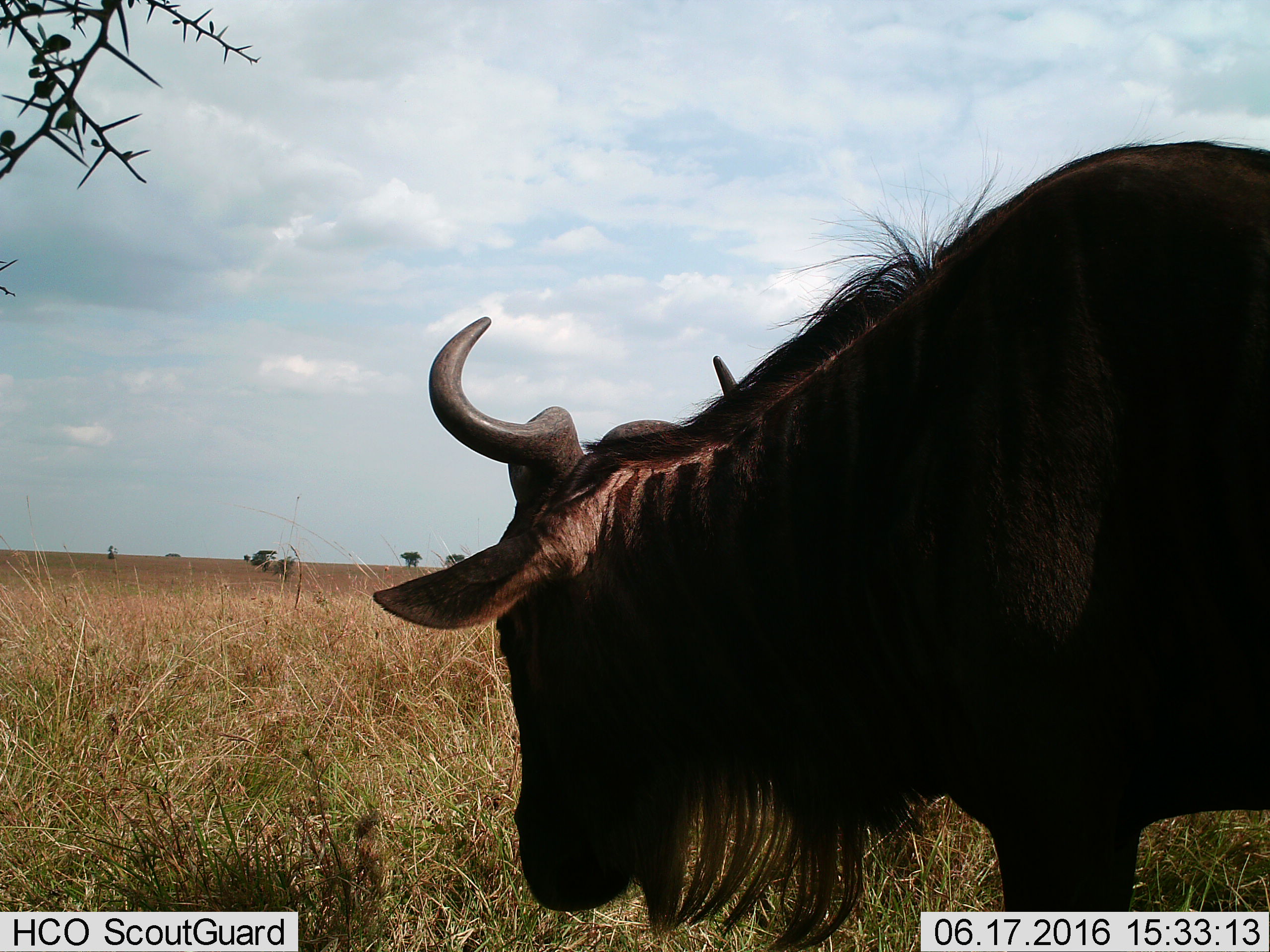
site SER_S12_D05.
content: unidentified animal